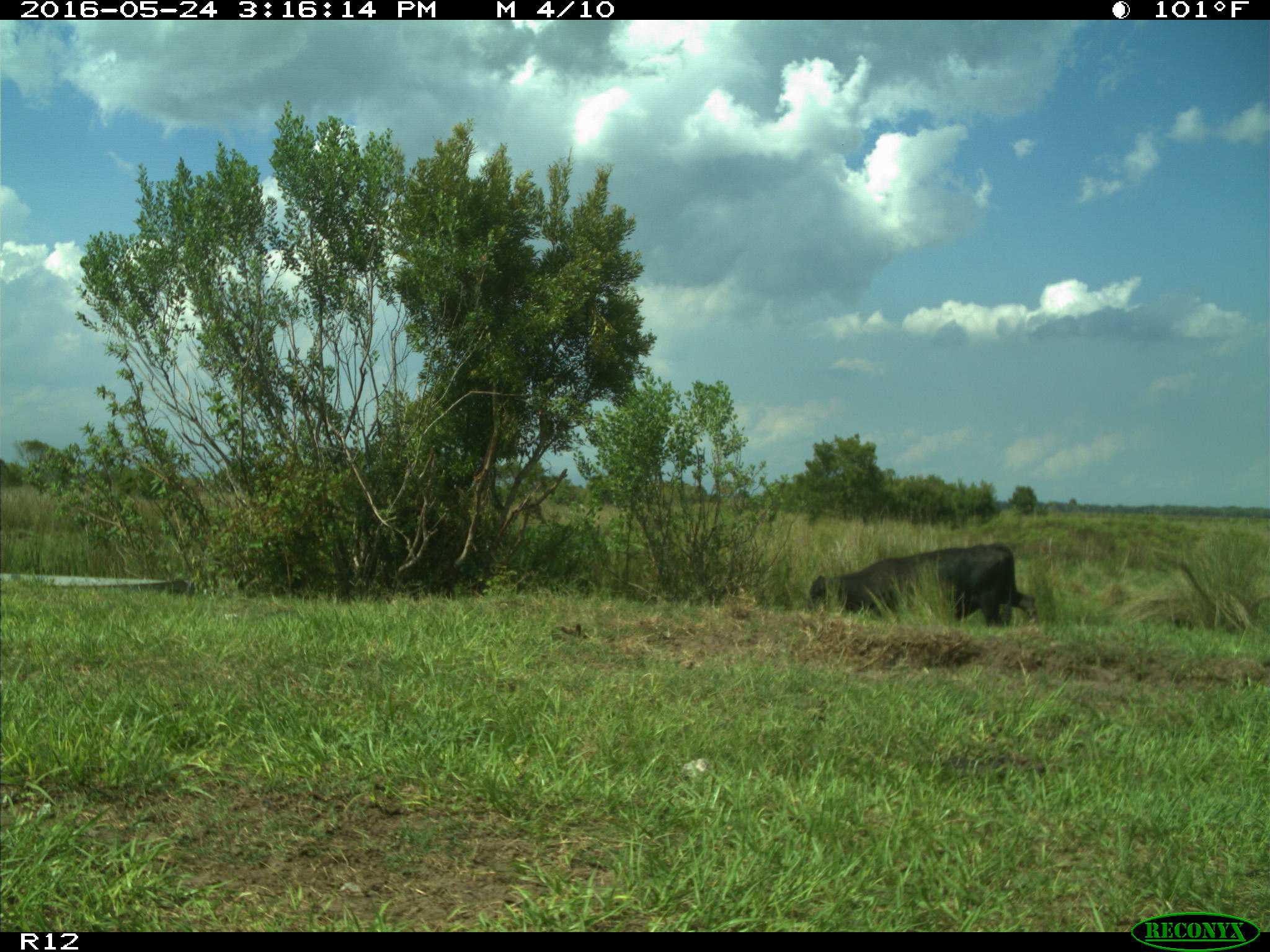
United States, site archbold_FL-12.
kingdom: Animalia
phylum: Chordata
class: Mammalia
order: Artiodactyla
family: Bovidae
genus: Bos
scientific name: Bos taurus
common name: domestic cow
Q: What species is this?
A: Bos taurus (domestic cow).